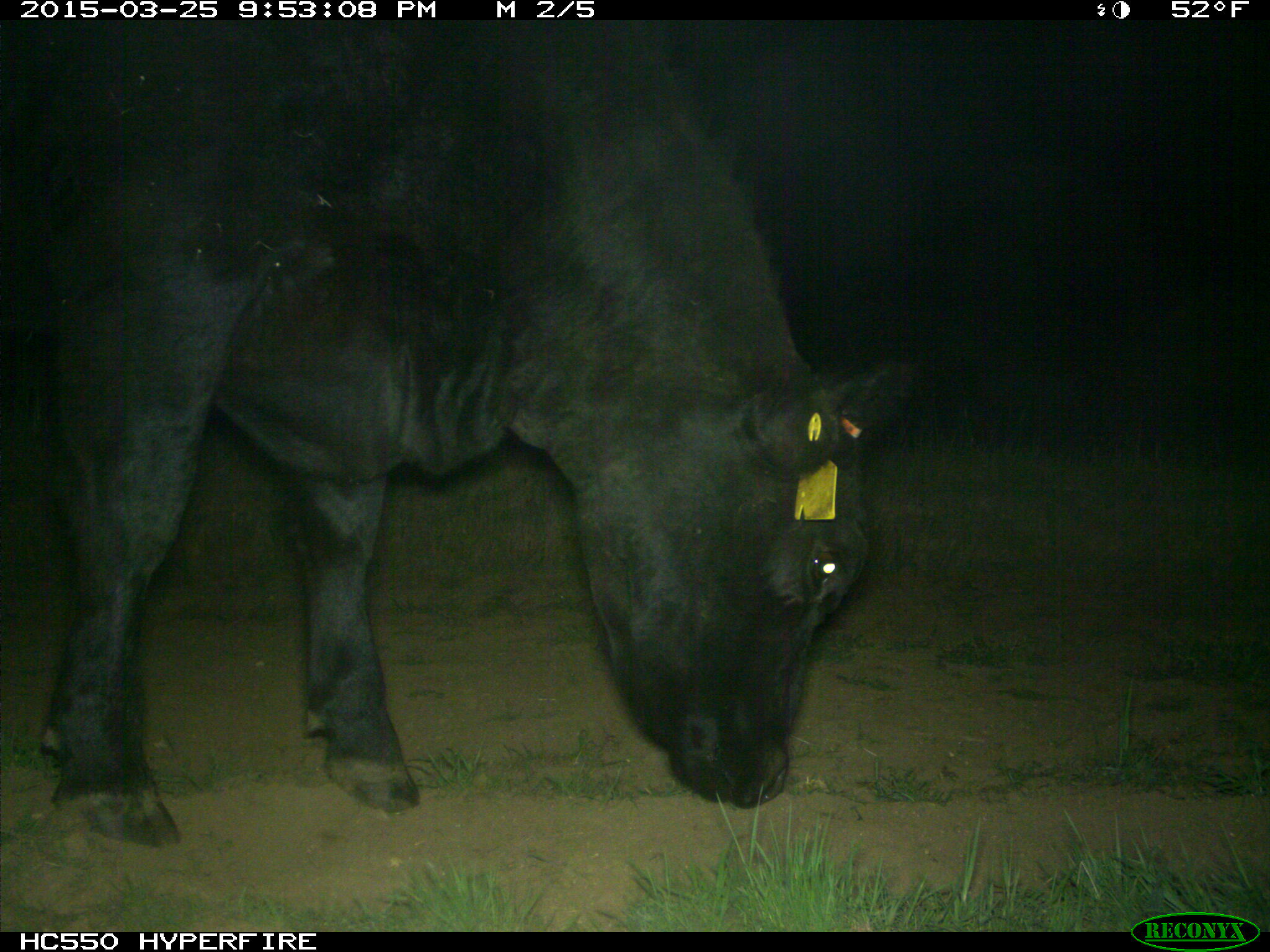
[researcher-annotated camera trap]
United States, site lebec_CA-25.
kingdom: Animalia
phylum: Chordata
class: Mammalia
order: Artiodactyla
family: Bovidae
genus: Bos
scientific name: Bos taurus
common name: domestic cow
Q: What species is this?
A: Bos taurus (domestic cow).